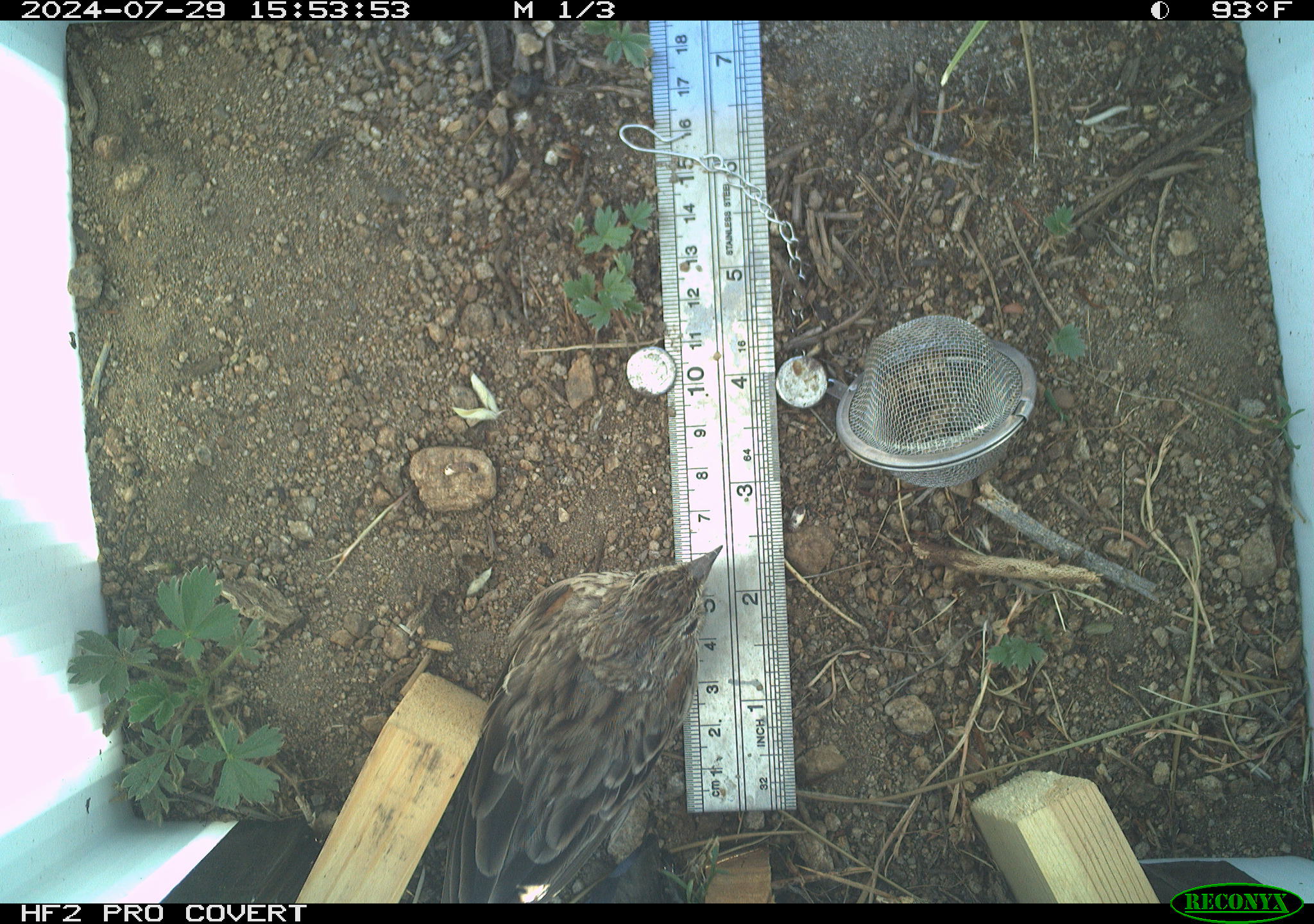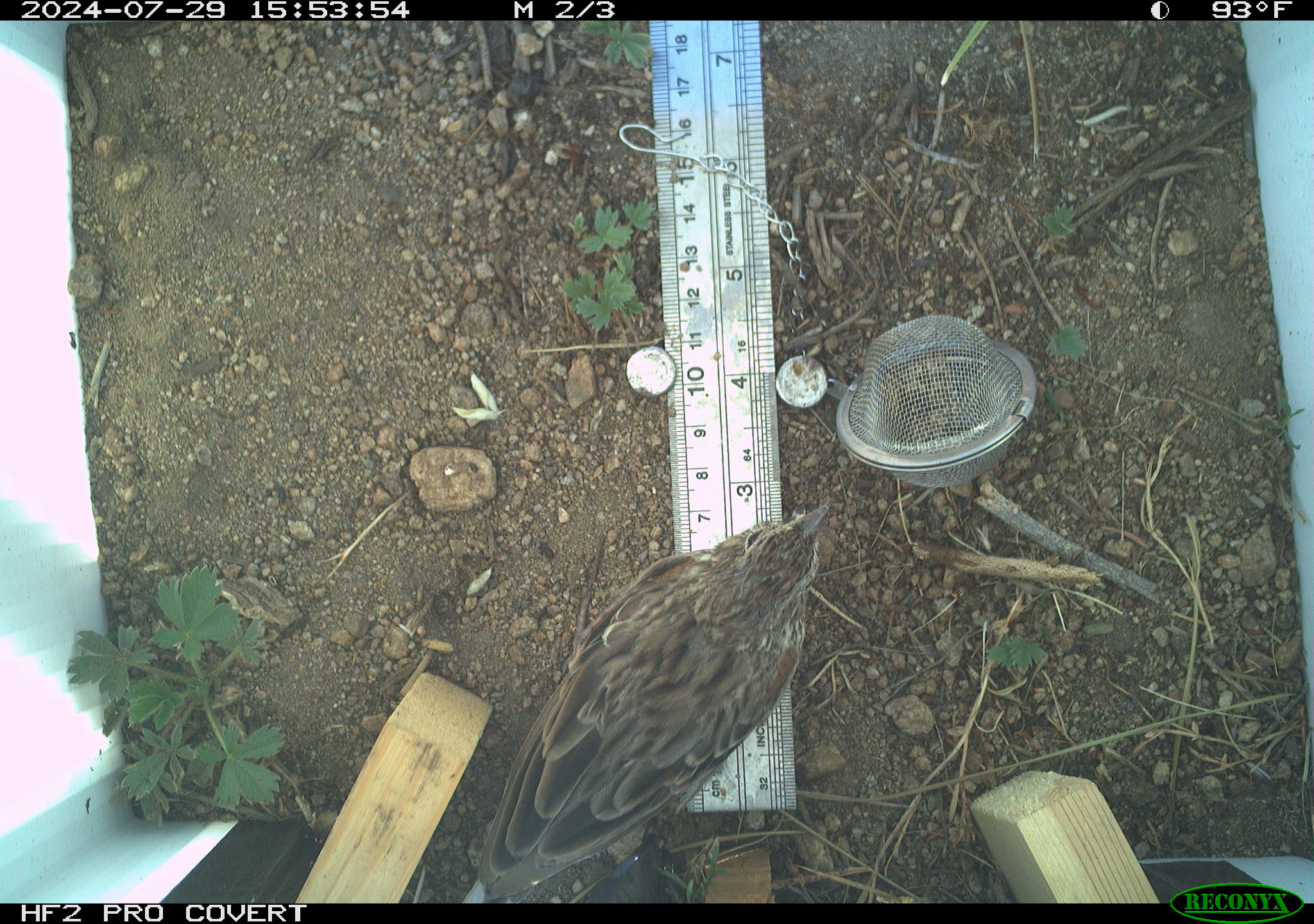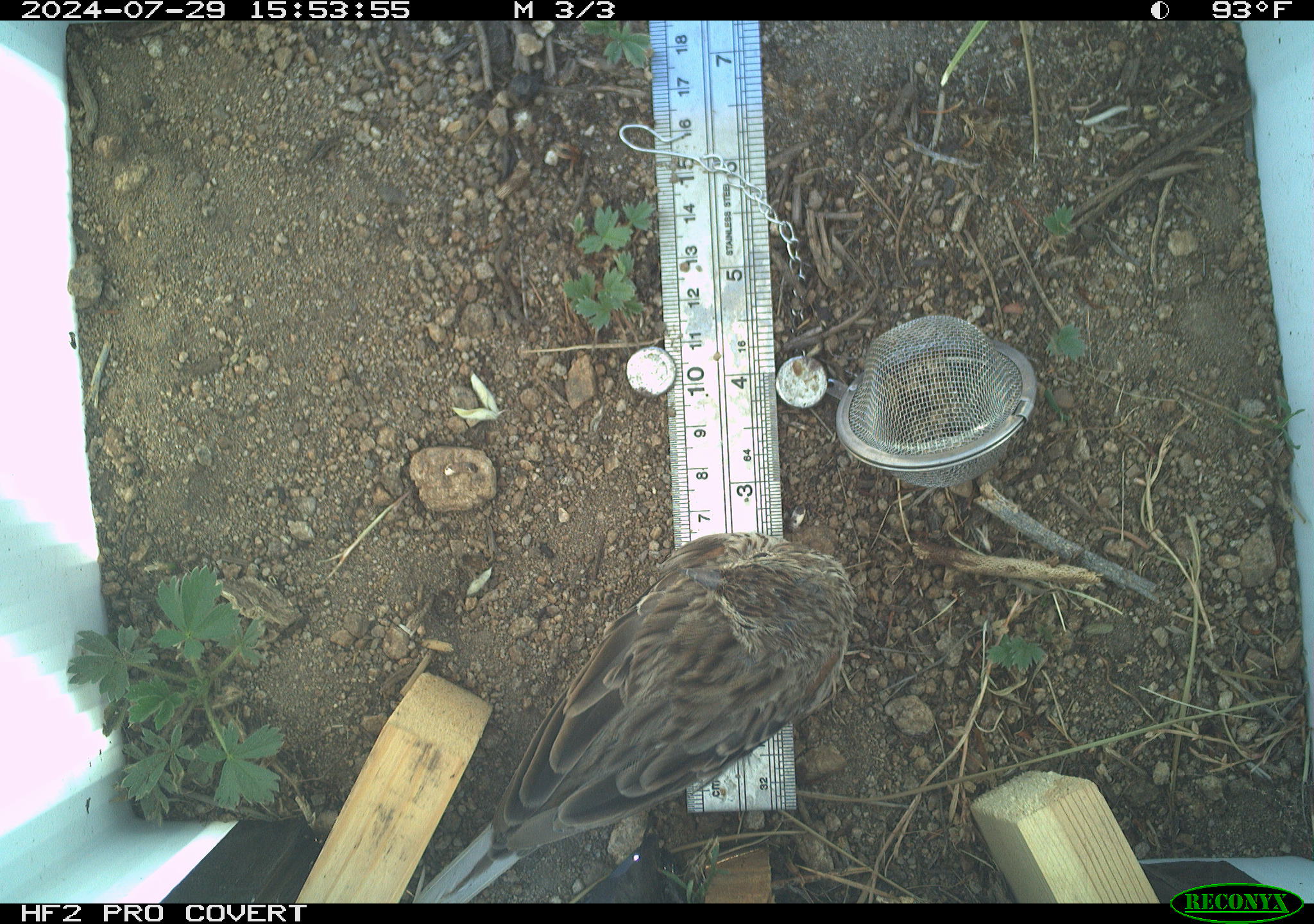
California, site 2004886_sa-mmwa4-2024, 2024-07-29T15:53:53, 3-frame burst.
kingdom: Animalia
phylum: Chordata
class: Aves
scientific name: Aves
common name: bird